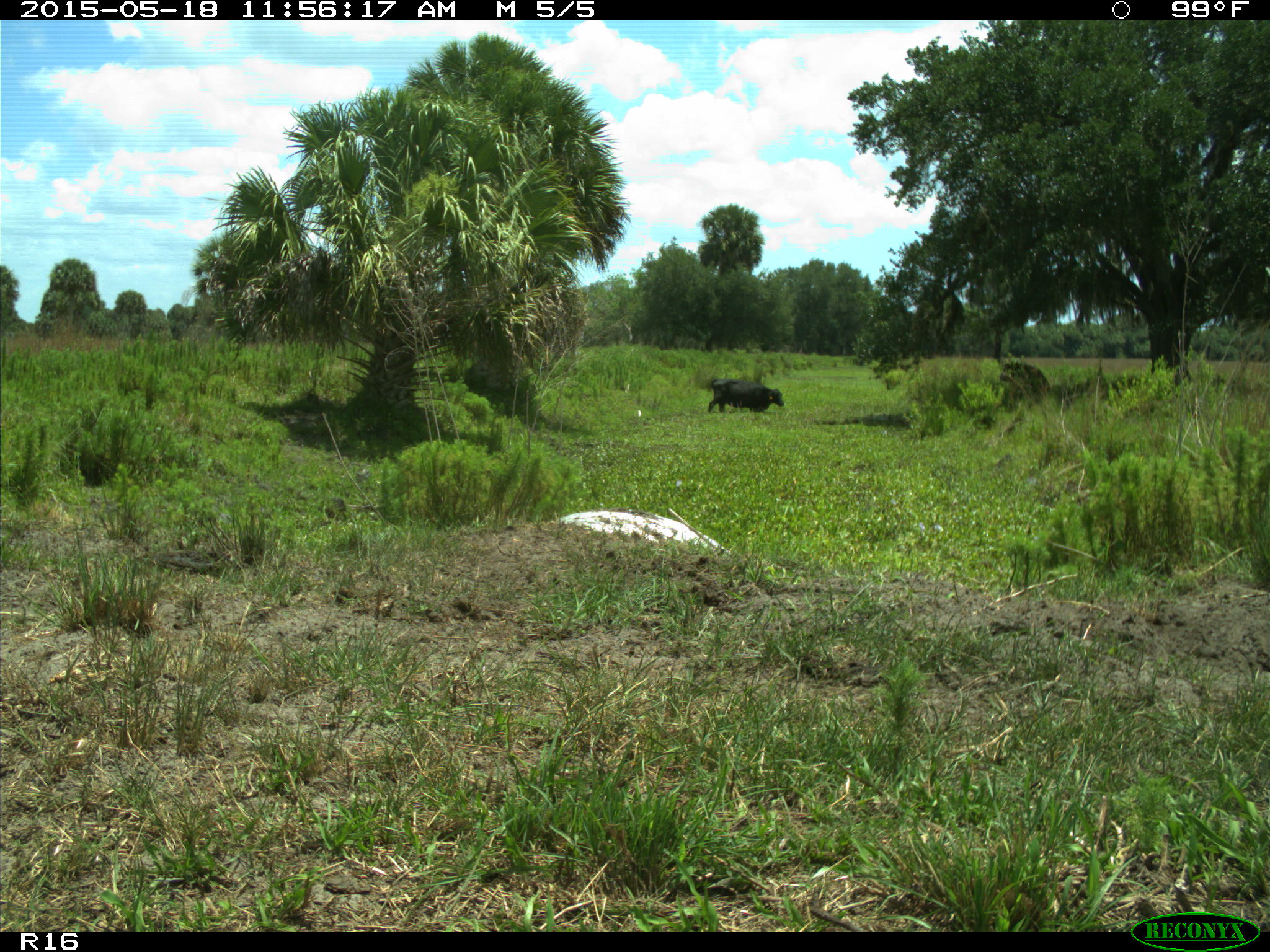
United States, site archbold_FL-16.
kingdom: Animalia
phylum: Chordata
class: Mammalia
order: Artiodactyla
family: Bovidae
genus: Bos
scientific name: Bos taurus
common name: domestic cow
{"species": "Bos taurus (domestic cow)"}